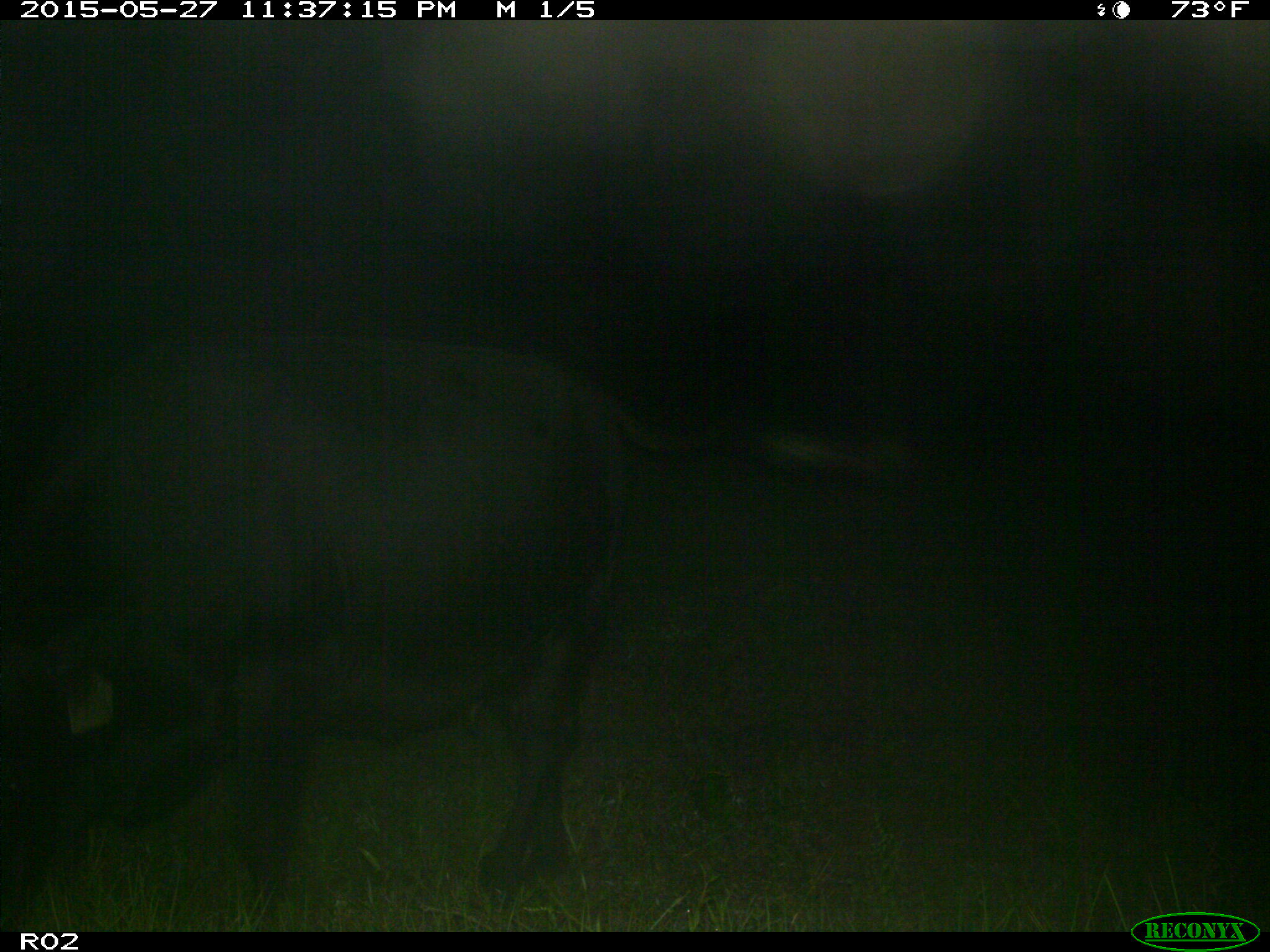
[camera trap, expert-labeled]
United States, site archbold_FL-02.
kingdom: Animalia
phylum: Chordata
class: Mammalia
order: Artiodactyla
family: Bovidae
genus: Bos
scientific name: Bos taurus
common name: domestic cow